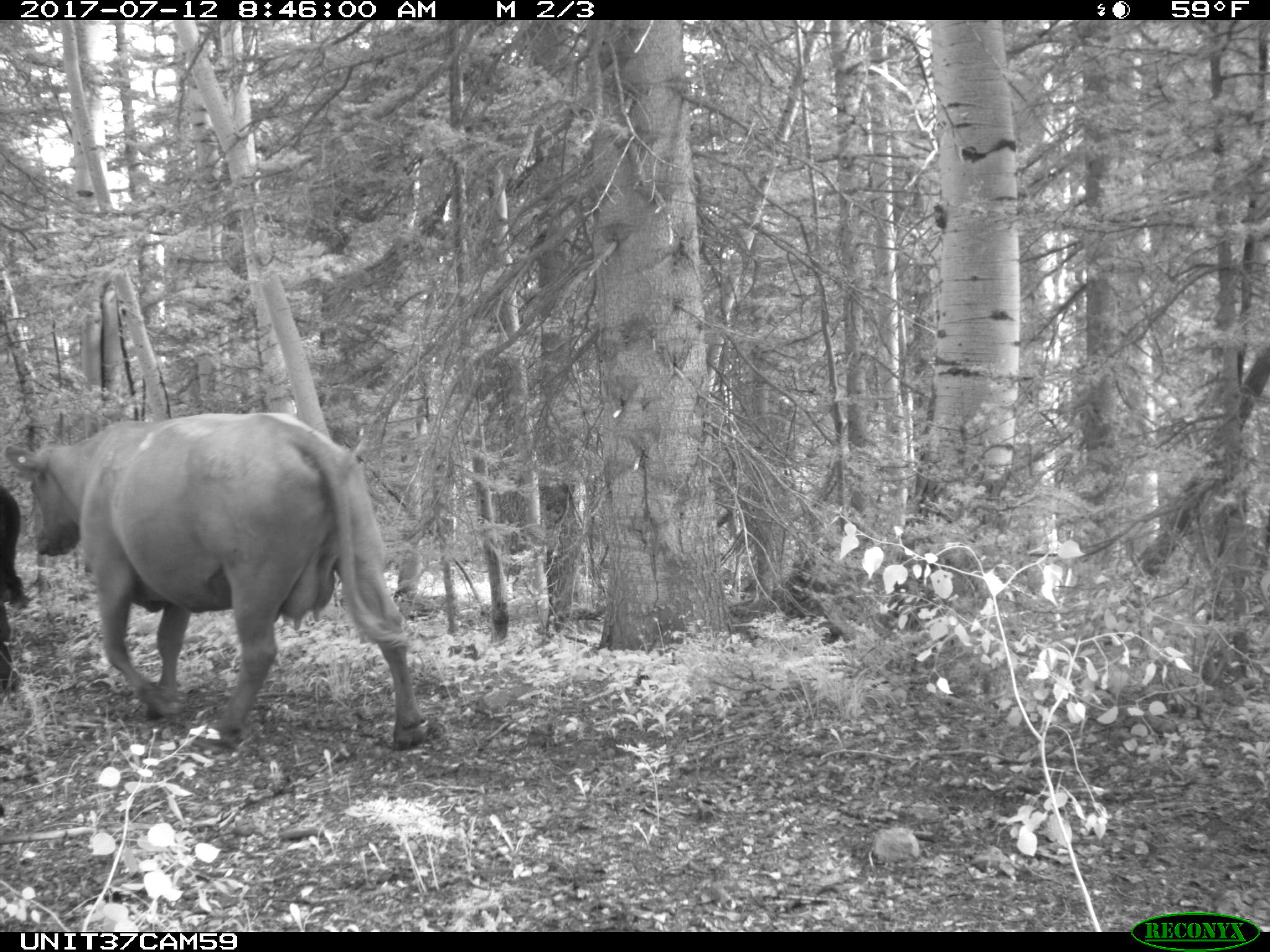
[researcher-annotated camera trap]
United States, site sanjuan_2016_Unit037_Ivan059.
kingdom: Animalia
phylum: Chordata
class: Mammalia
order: Artiodactyla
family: Bovidae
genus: Bos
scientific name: Bos taurus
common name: domestic cow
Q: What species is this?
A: Bos taurus (domestic cow).